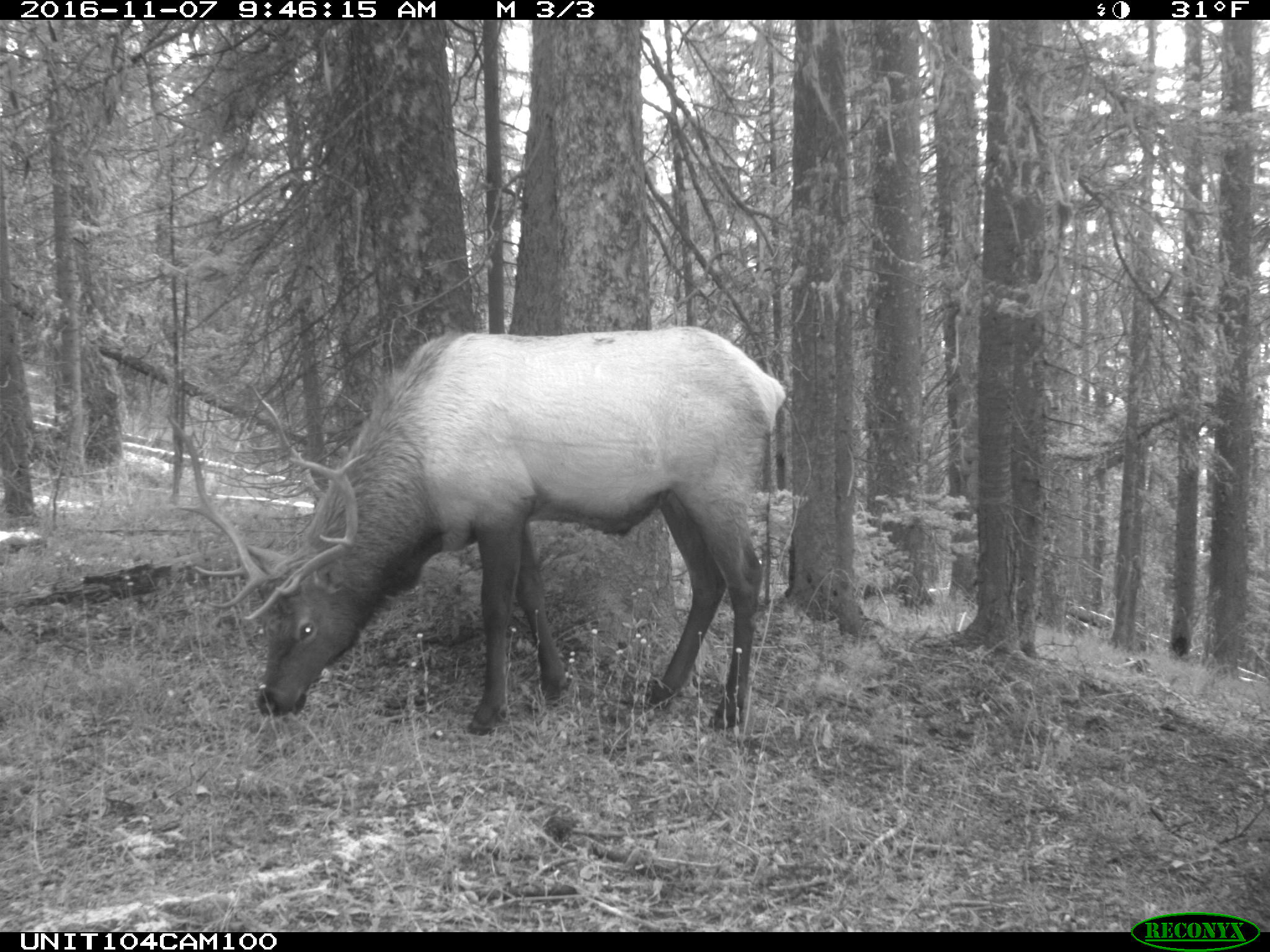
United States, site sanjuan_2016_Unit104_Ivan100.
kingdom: Animalia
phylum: Chordata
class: Mammalia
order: Artiodactyla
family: Cervidae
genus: Cervus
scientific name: Cervus elaphus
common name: red deer